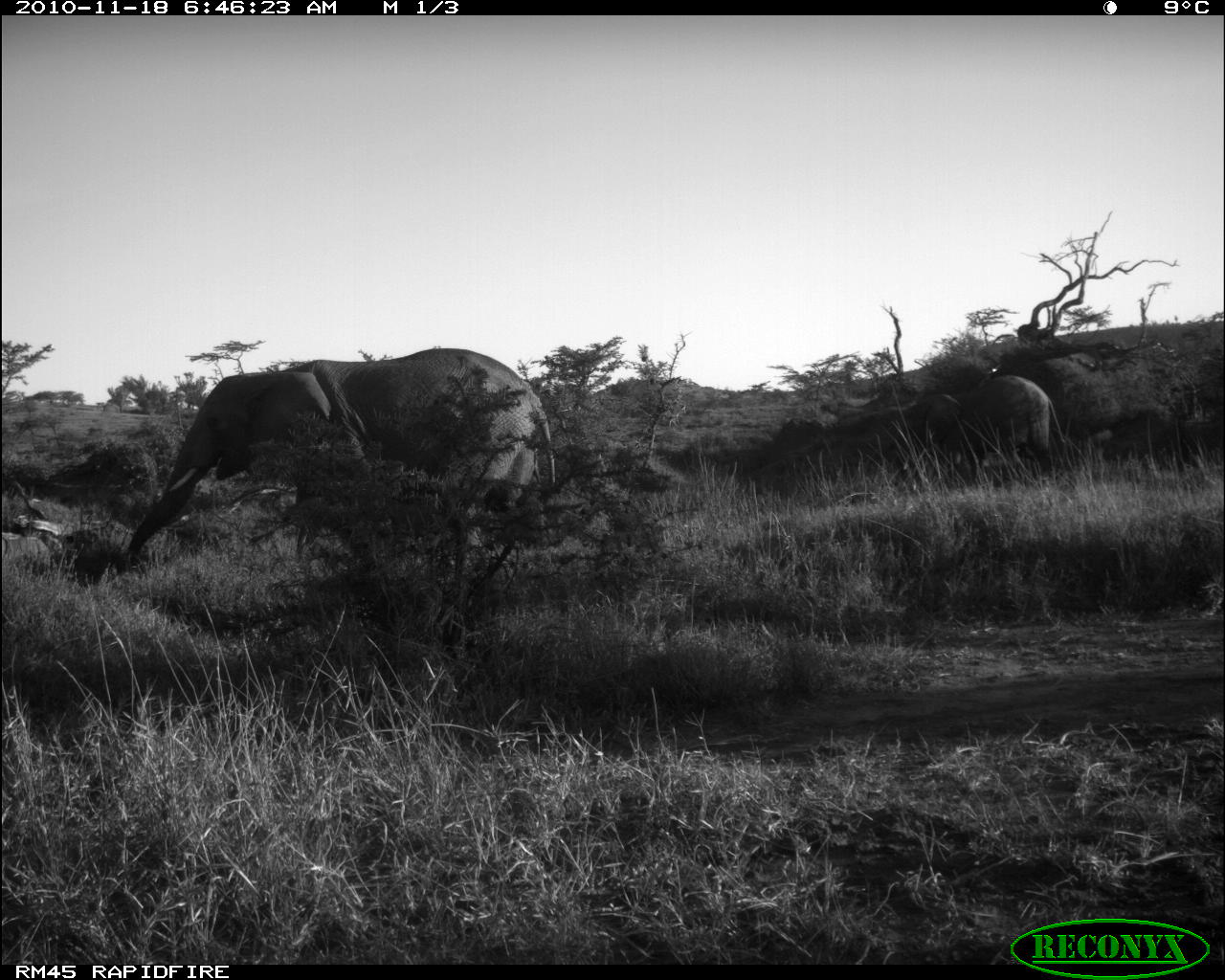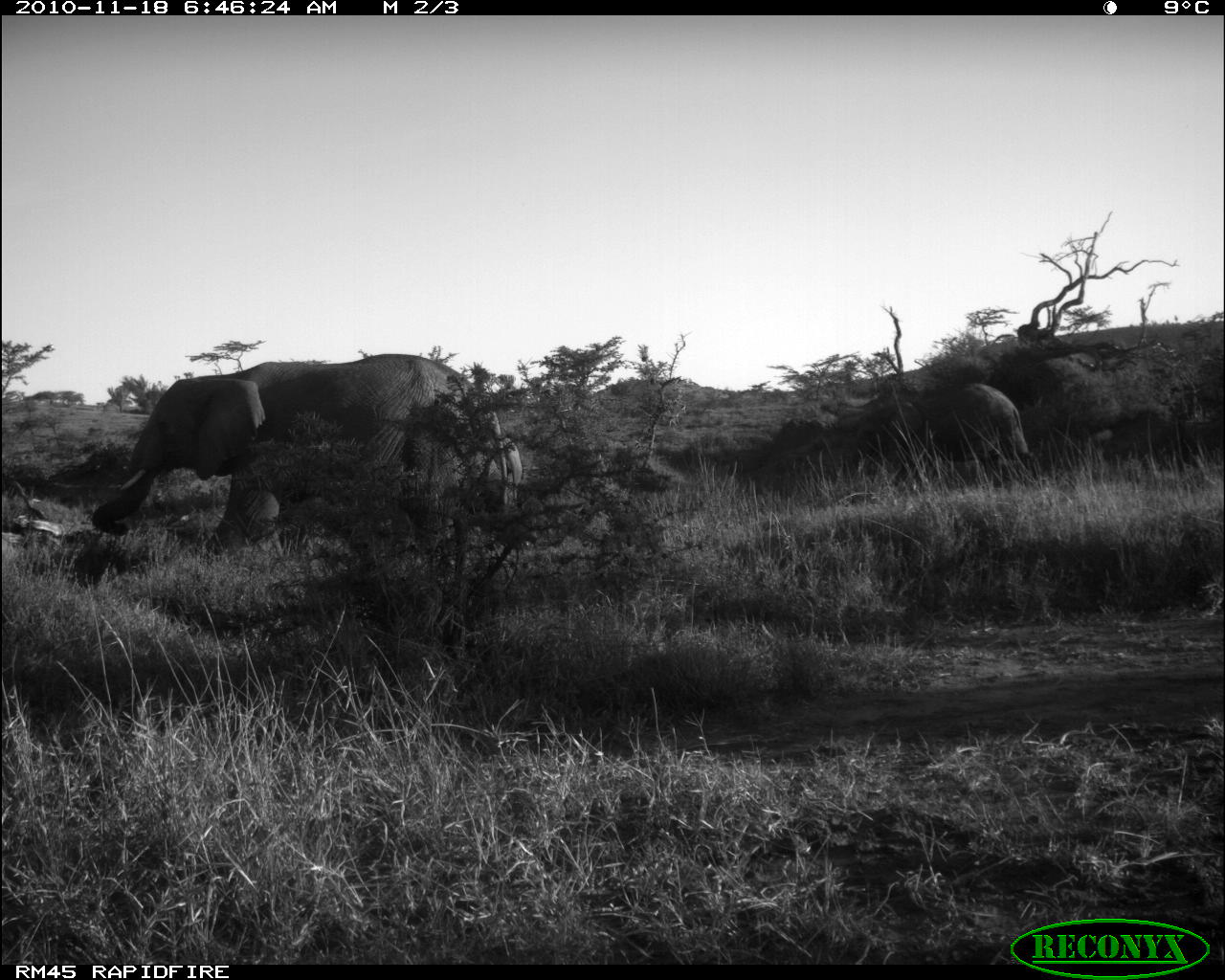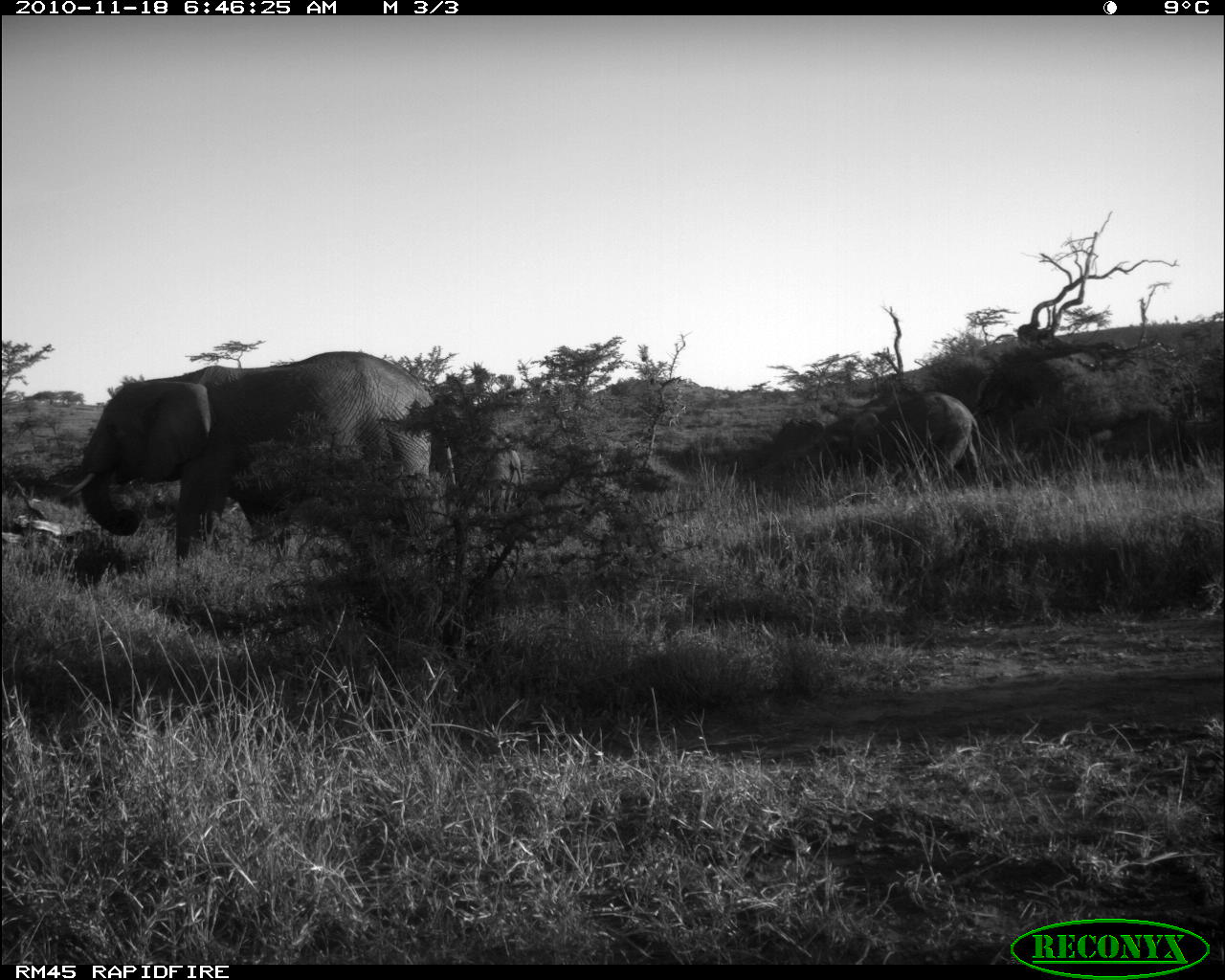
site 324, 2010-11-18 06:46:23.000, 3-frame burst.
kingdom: Animalia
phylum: Chordata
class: Mammalia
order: Proboscidea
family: Elephantidae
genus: Loxodonta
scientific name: Loxodonta africana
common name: african bush elephant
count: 3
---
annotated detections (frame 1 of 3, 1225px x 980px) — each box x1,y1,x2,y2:
loxodonta africana: 124,348,555,558; 925,375,1066,470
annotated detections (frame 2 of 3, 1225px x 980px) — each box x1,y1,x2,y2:
loxodonta africana: 87,342,506,574; 878,377,1031,473; 504,437,525,517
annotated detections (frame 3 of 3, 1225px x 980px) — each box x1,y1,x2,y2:
loxodonta africana: 59,348,506,570; 823,389,986,473; 453,439,526,529